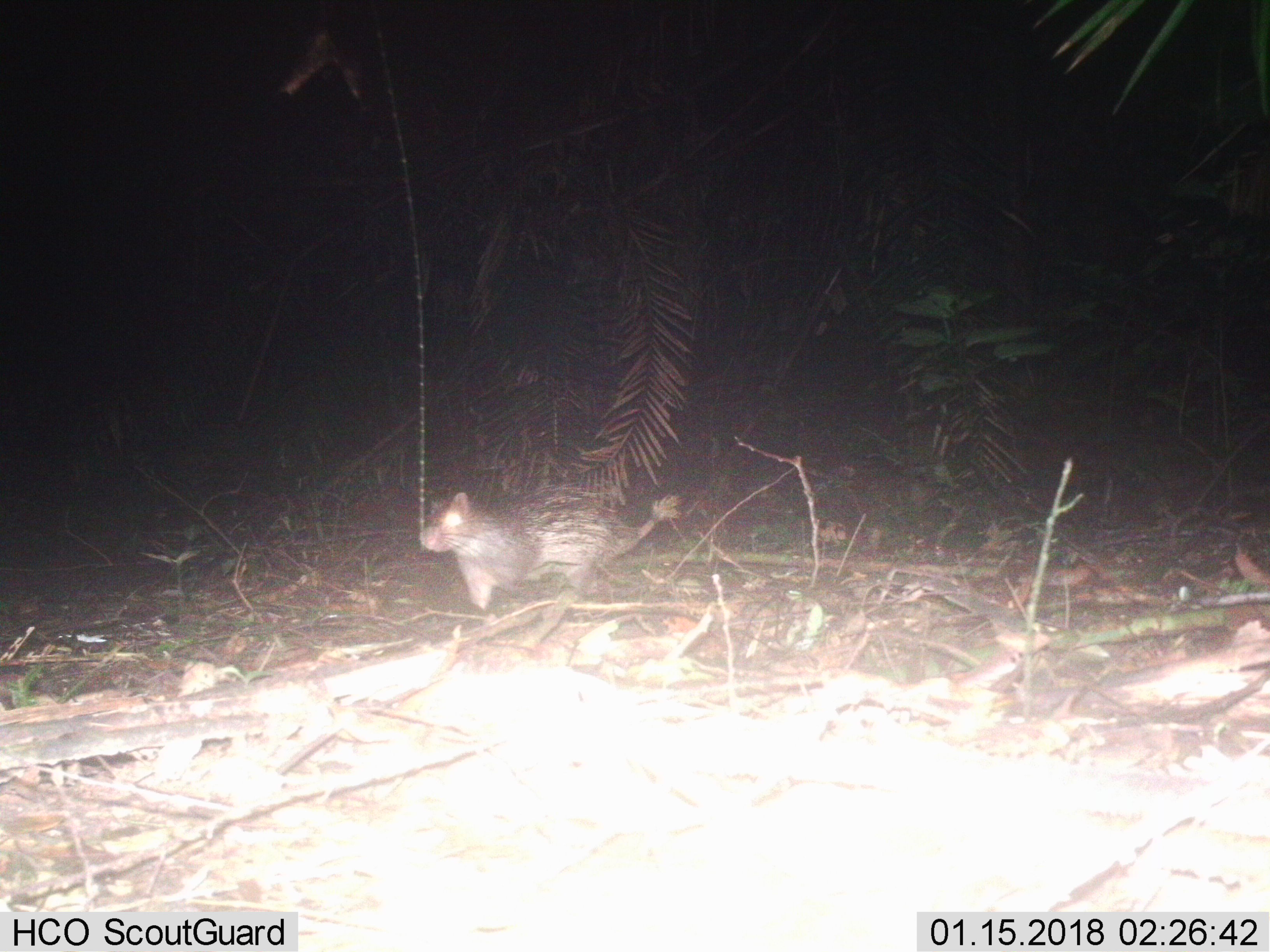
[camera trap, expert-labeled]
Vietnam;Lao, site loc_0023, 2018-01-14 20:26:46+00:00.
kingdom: Animalia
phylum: Chordata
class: Mammalia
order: Rodentia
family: Hystricidae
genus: Atherurus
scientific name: Atherurus macrourus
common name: asiatic brush-tailed porcupine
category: asiatic brush tailed porcupine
Asiatic brush tailed porcupine (asiatic brush-tailed porcupine) (Atherurus macrourus). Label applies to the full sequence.